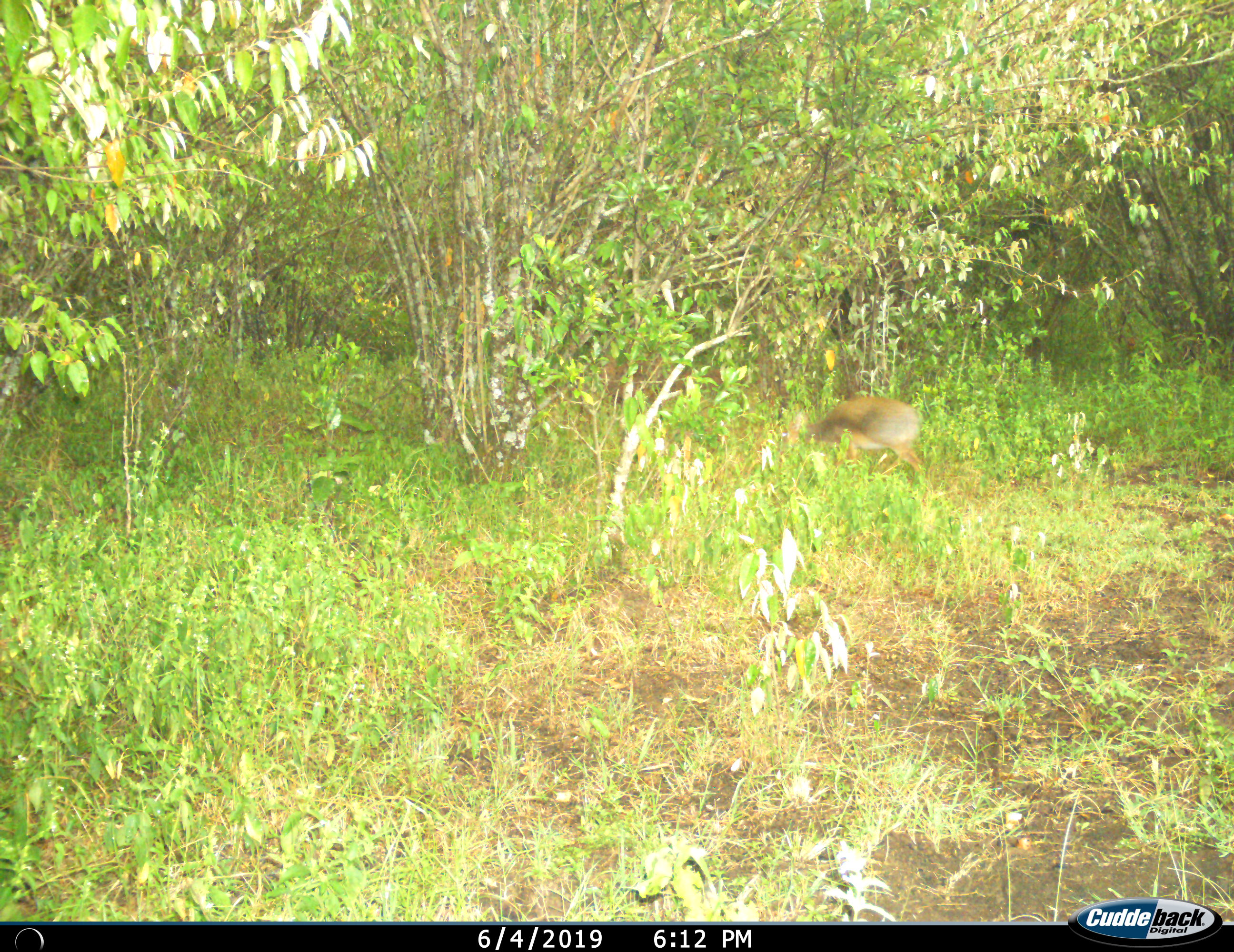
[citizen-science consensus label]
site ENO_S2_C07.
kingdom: Animalia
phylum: Chordata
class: Mammalia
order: Artiodactyla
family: Bovidae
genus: Madoqua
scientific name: Madoqua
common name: dik-dik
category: dikdik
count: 1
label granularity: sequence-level